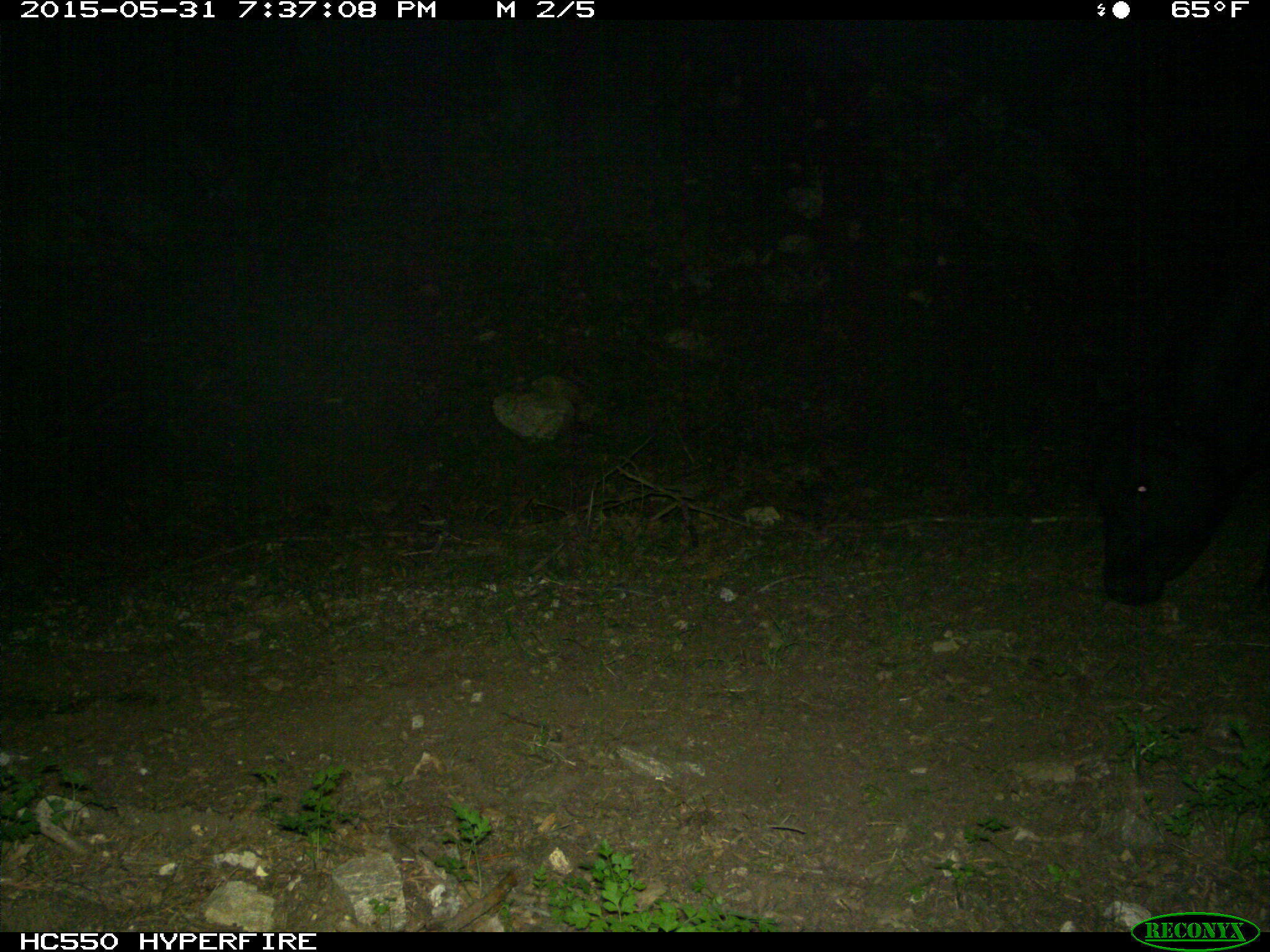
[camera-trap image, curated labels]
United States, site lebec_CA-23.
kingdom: Animalia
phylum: Chordata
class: Mammalia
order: Artiodactyla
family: Bovidae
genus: Bos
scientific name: Bos taurus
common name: domestic cow